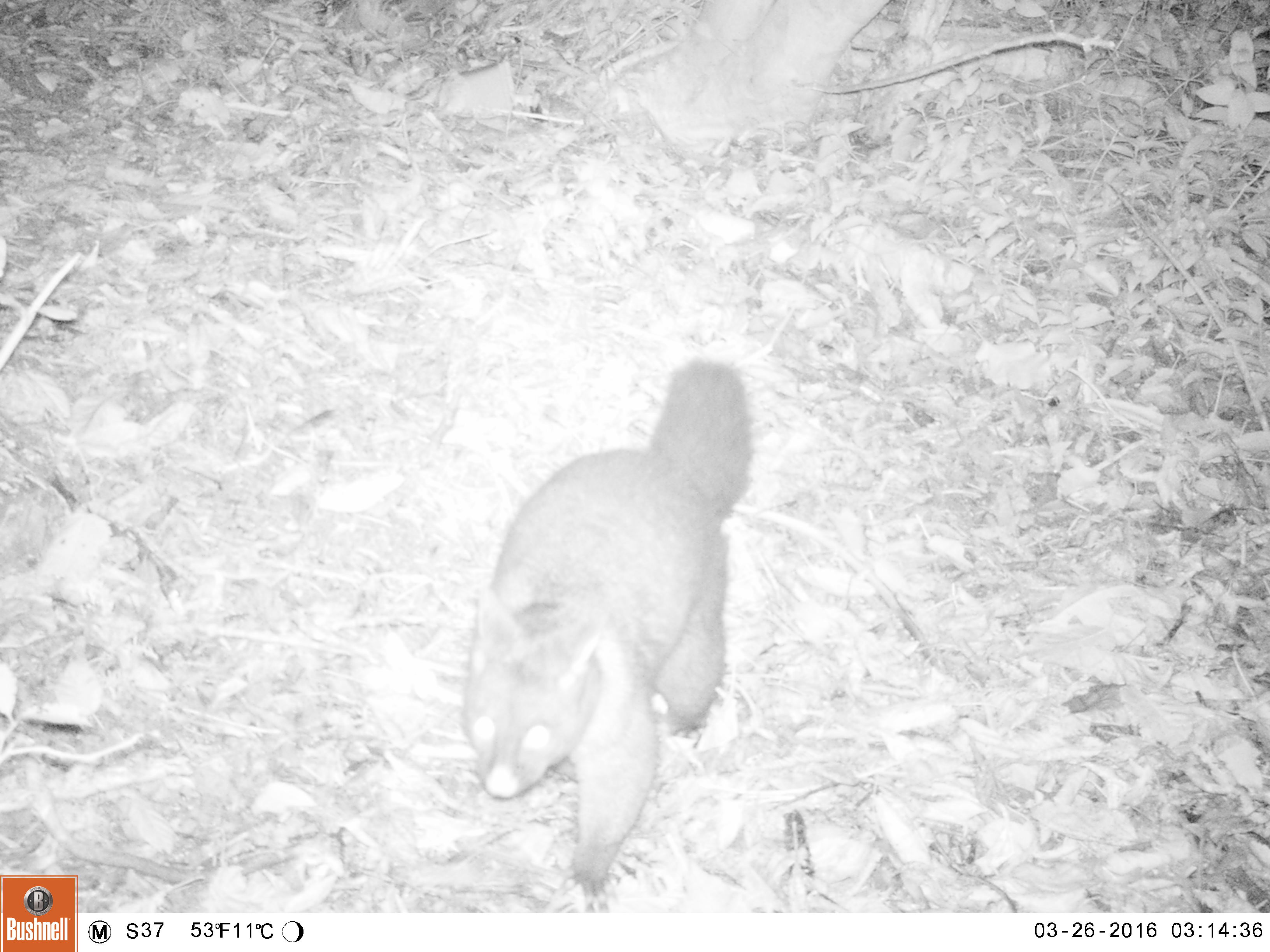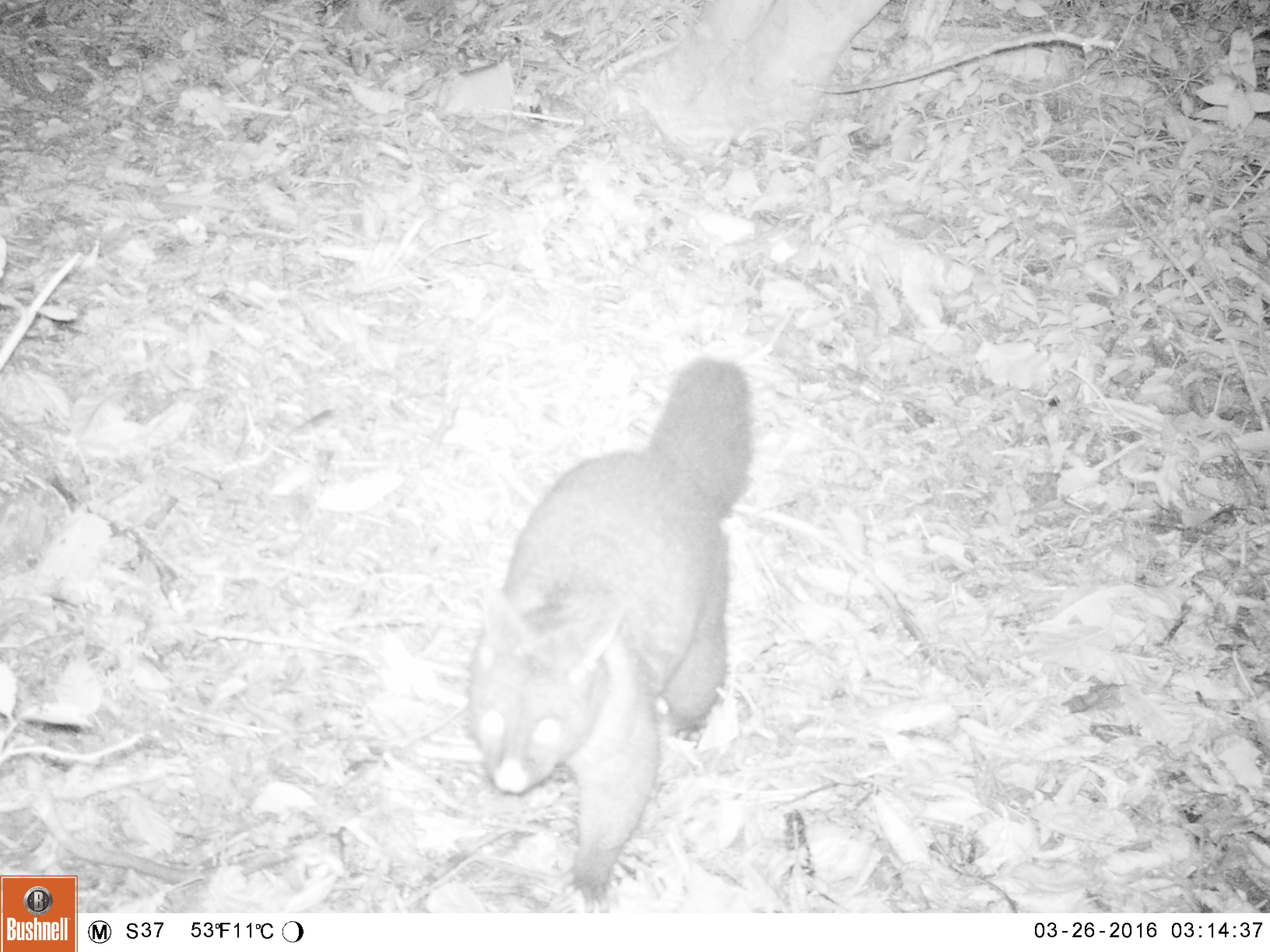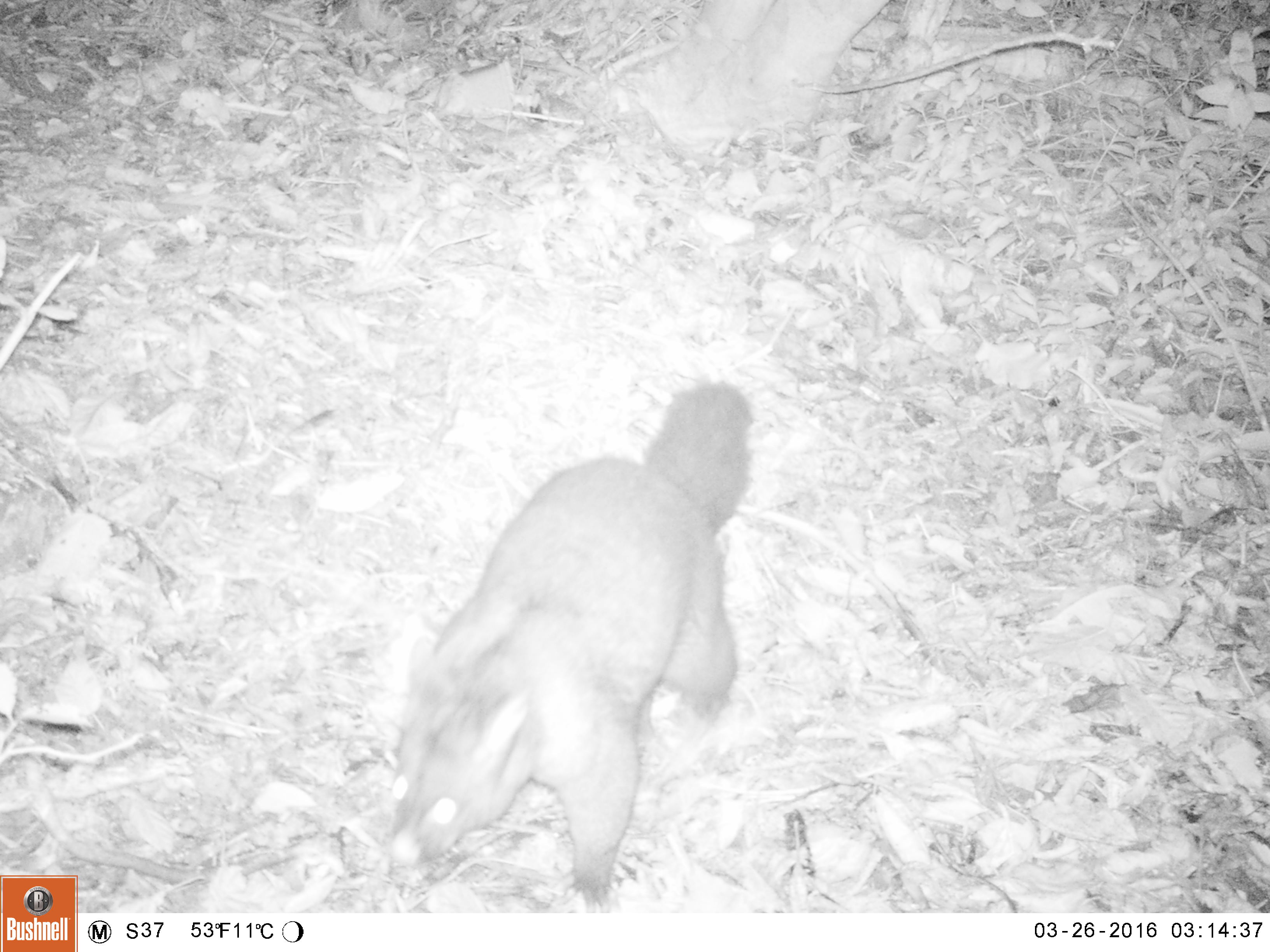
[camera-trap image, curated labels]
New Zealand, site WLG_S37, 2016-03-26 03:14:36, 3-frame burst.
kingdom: Animalia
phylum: Chordata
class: Mammalia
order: Diprotodontia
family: Phalangeridae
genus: Trichosurus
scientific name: Trichosurus vulpecula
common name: common brushtail possum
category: possum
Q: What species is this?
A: Possum (common brushtail possum) (Trichosurus vulpecula).